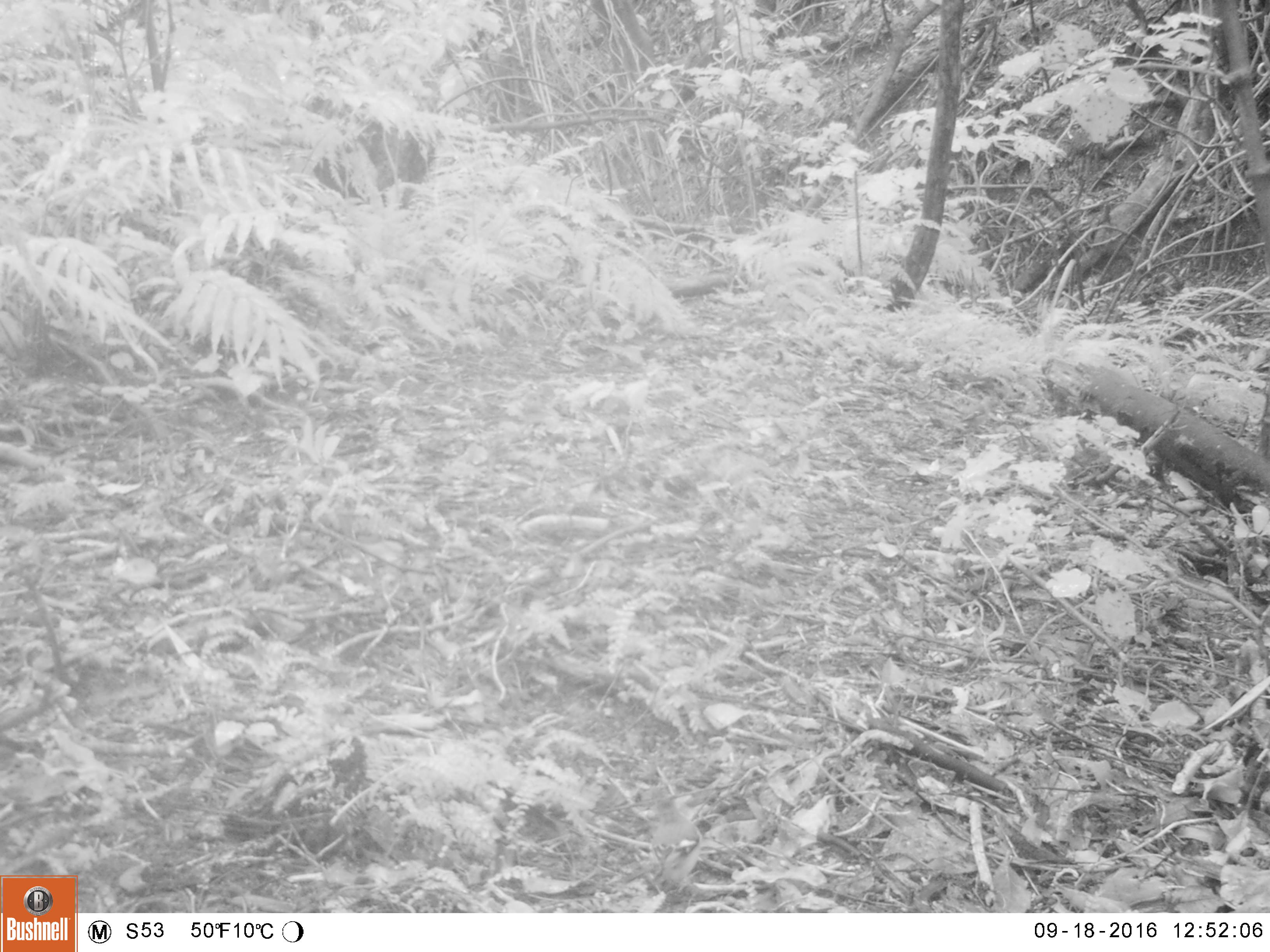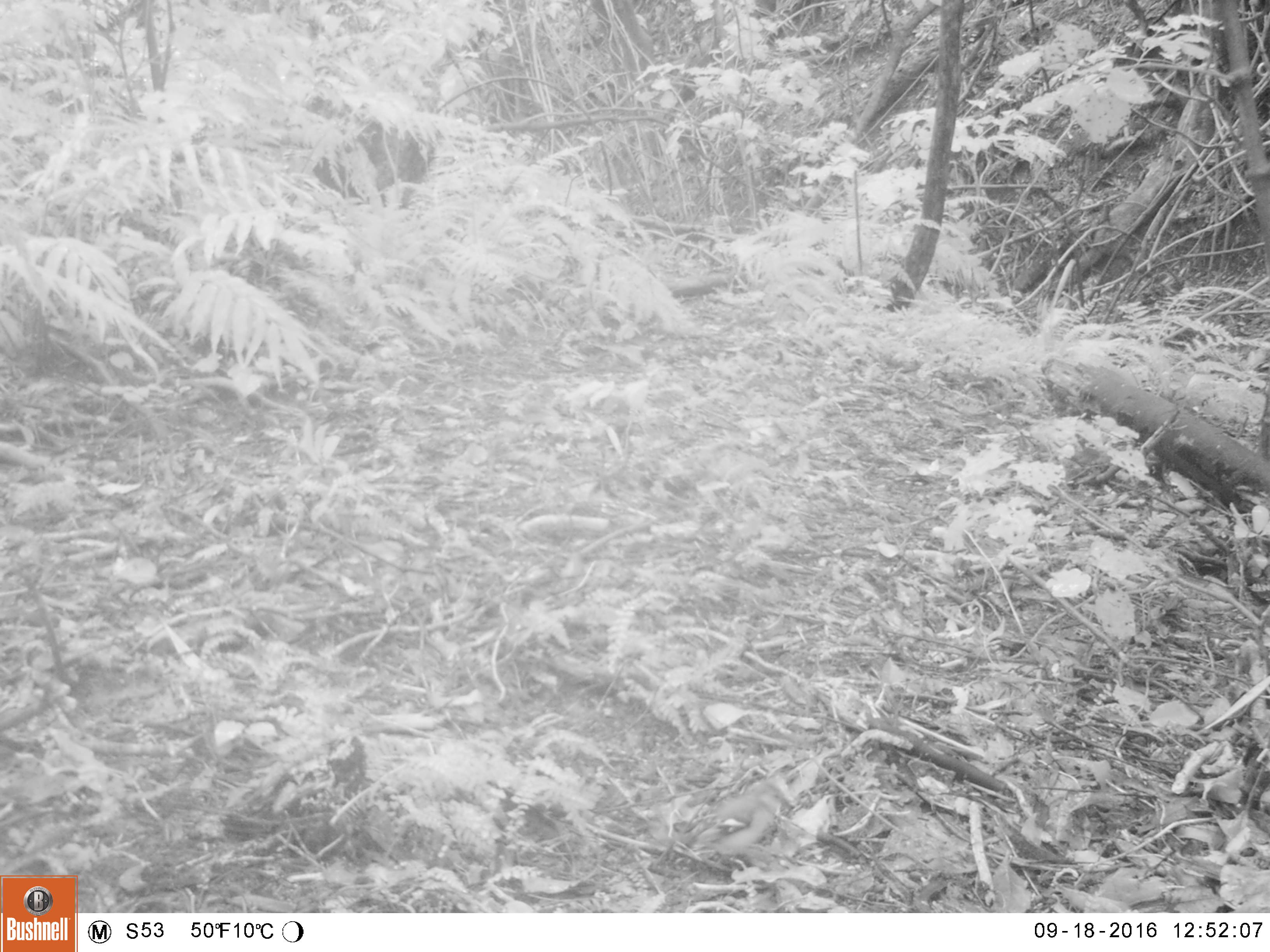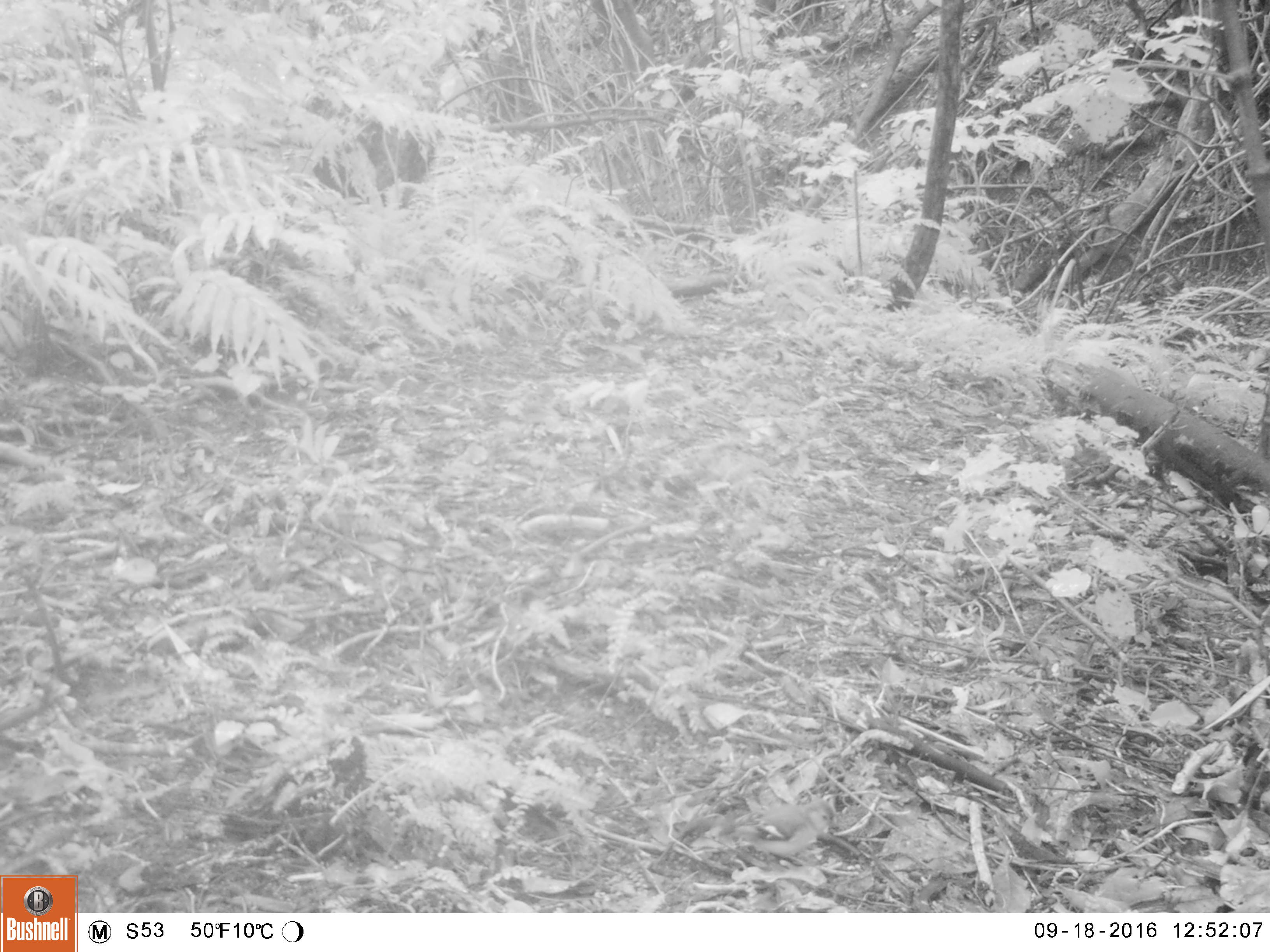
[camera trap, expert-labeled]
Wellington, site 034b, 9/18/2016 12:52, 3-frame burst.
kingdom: Animalia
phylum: Chordata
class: Aves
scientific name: Aves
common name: bird